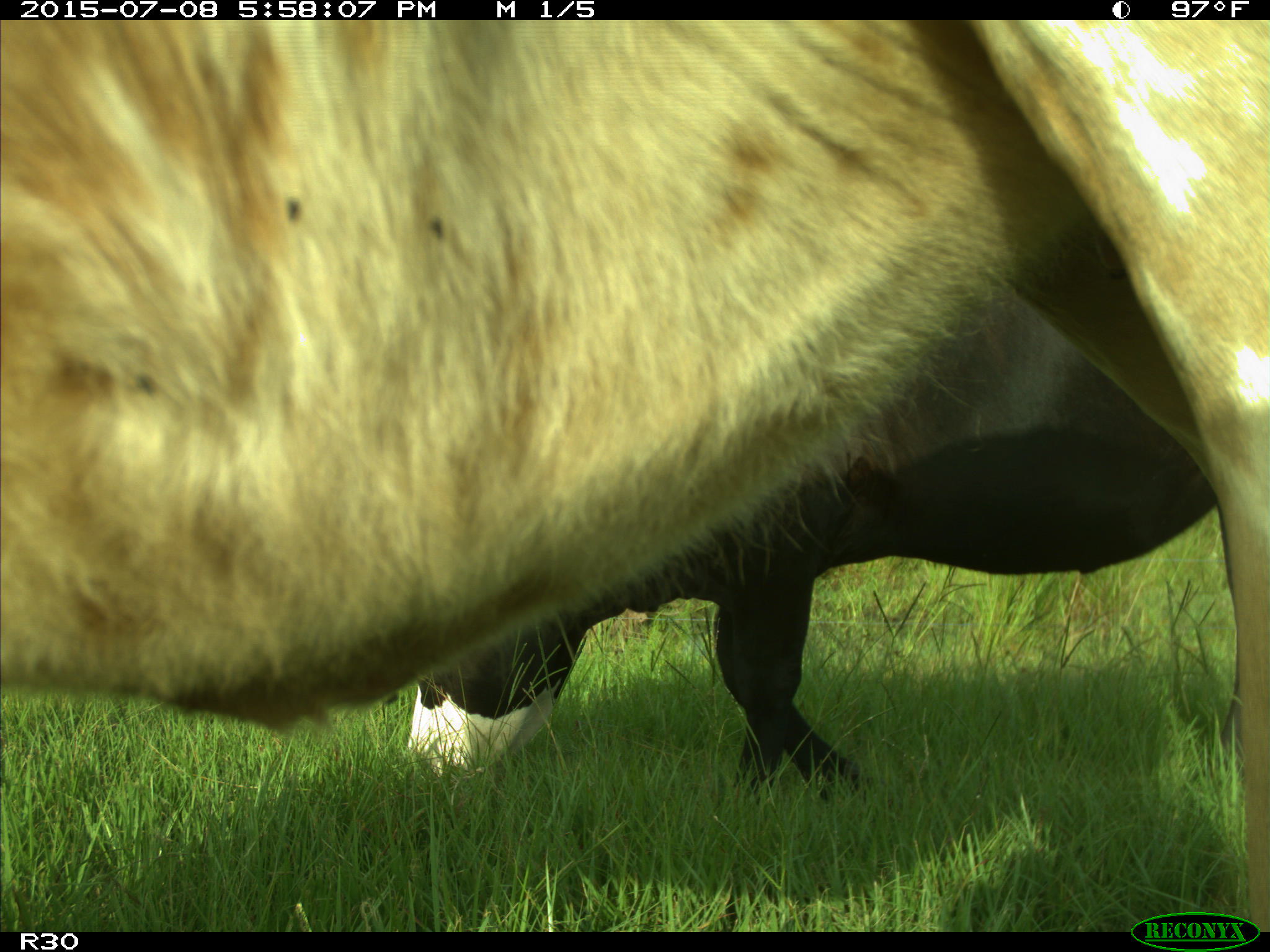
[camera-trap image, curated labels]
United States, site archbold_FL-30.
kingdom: Animalia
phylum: Chordata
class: Mammalia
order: Artiodactyla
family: Bovidae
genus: Bos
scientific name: Bos taurus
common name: domestic cow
Bos taurus (domestic cow).